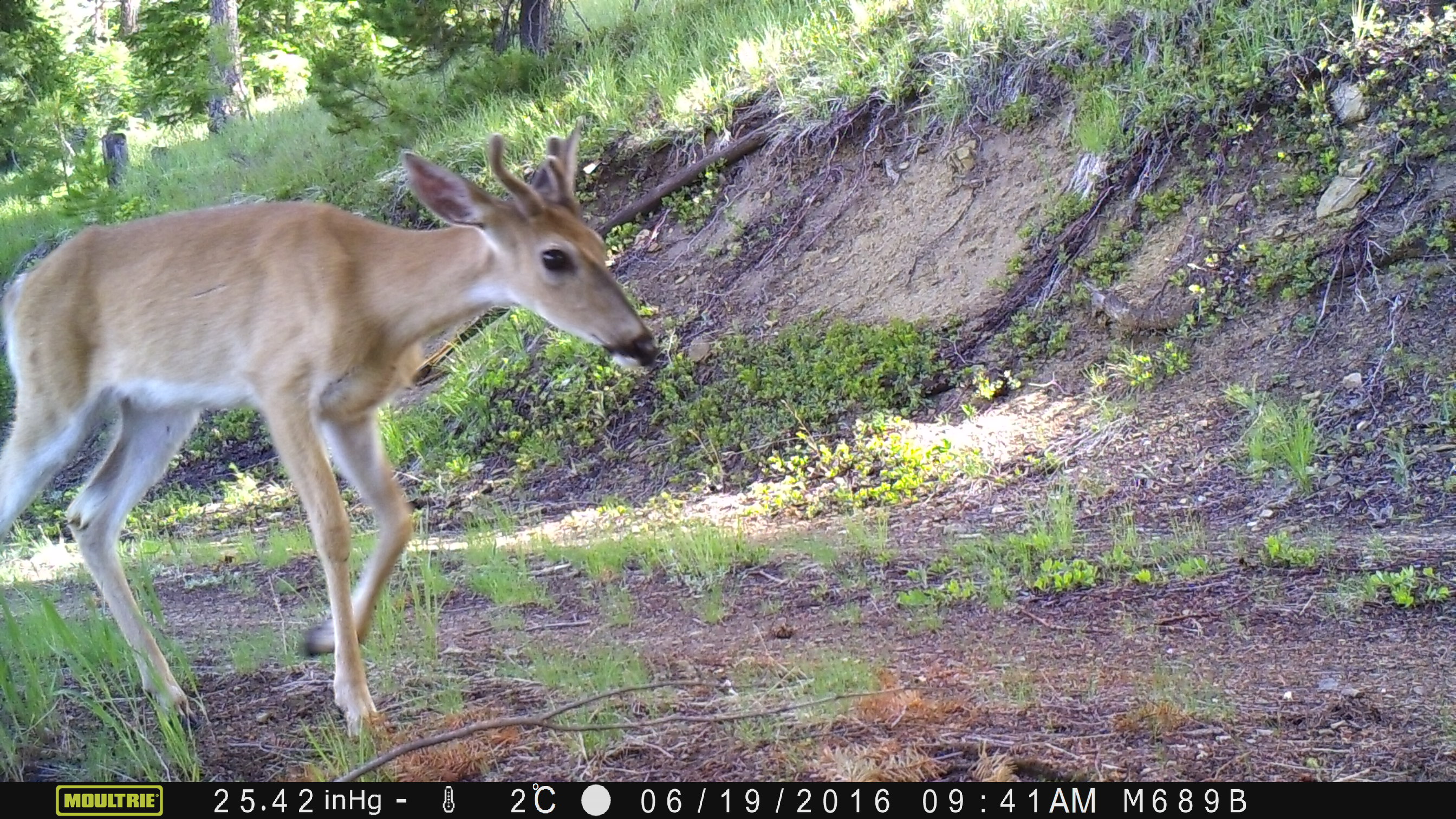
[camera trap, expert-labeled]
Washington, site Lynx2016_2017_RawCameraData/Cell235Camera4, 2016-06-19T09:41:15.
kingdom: Animalia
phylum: Chordata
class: Mammalia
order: Artiodactyla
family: Cervidae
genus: Odocoileus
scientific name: Odocoileus hemionus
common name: mule deer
Odocoileus hemionus (mule deer). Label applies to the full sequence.